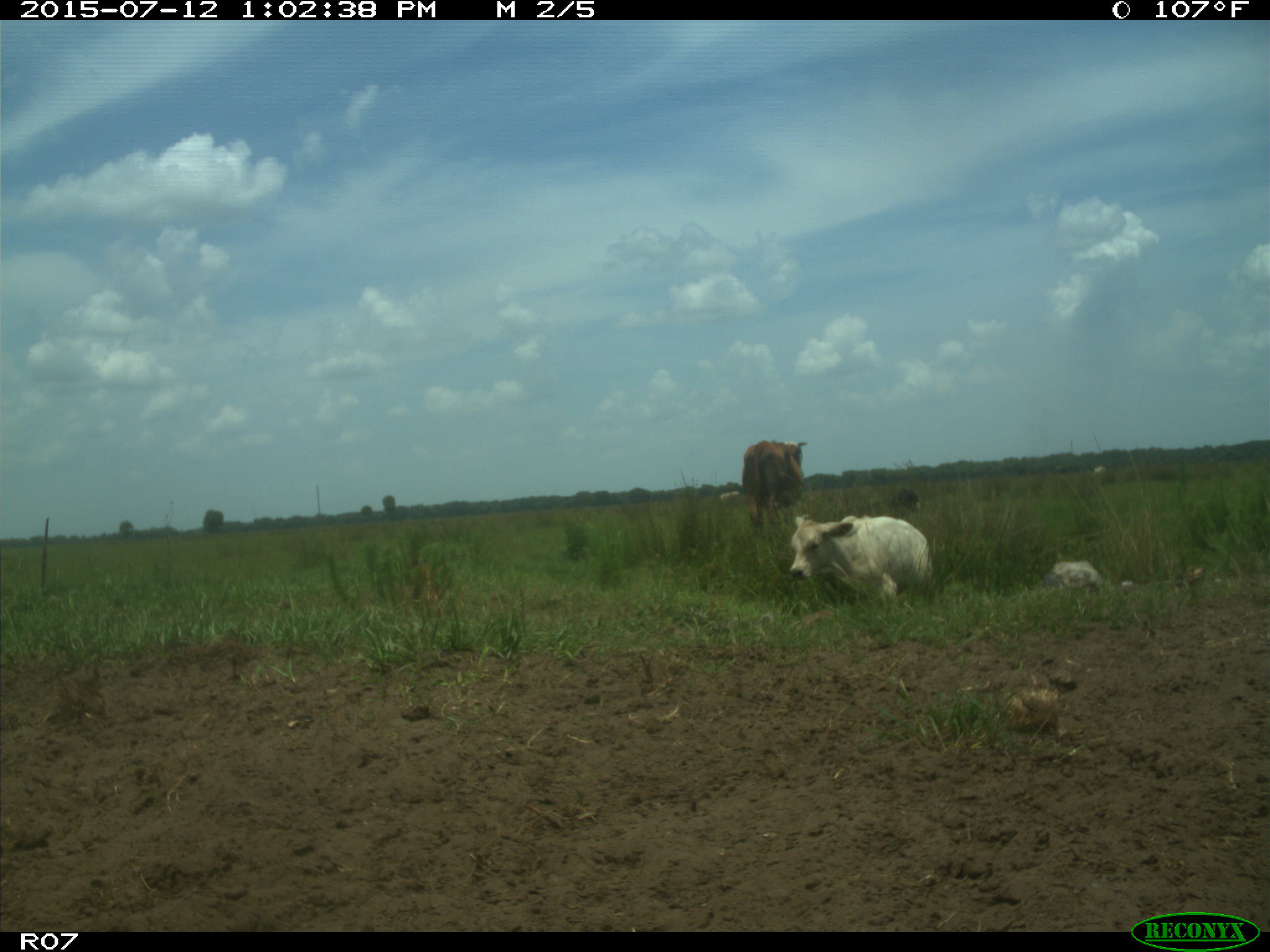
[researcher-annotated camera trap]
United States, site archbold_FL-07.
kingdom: Animalia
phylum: Chordata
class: Mammalia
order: Artiodactyla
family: Bovidae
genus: Bos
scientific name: Bos taurus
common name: domestic cow